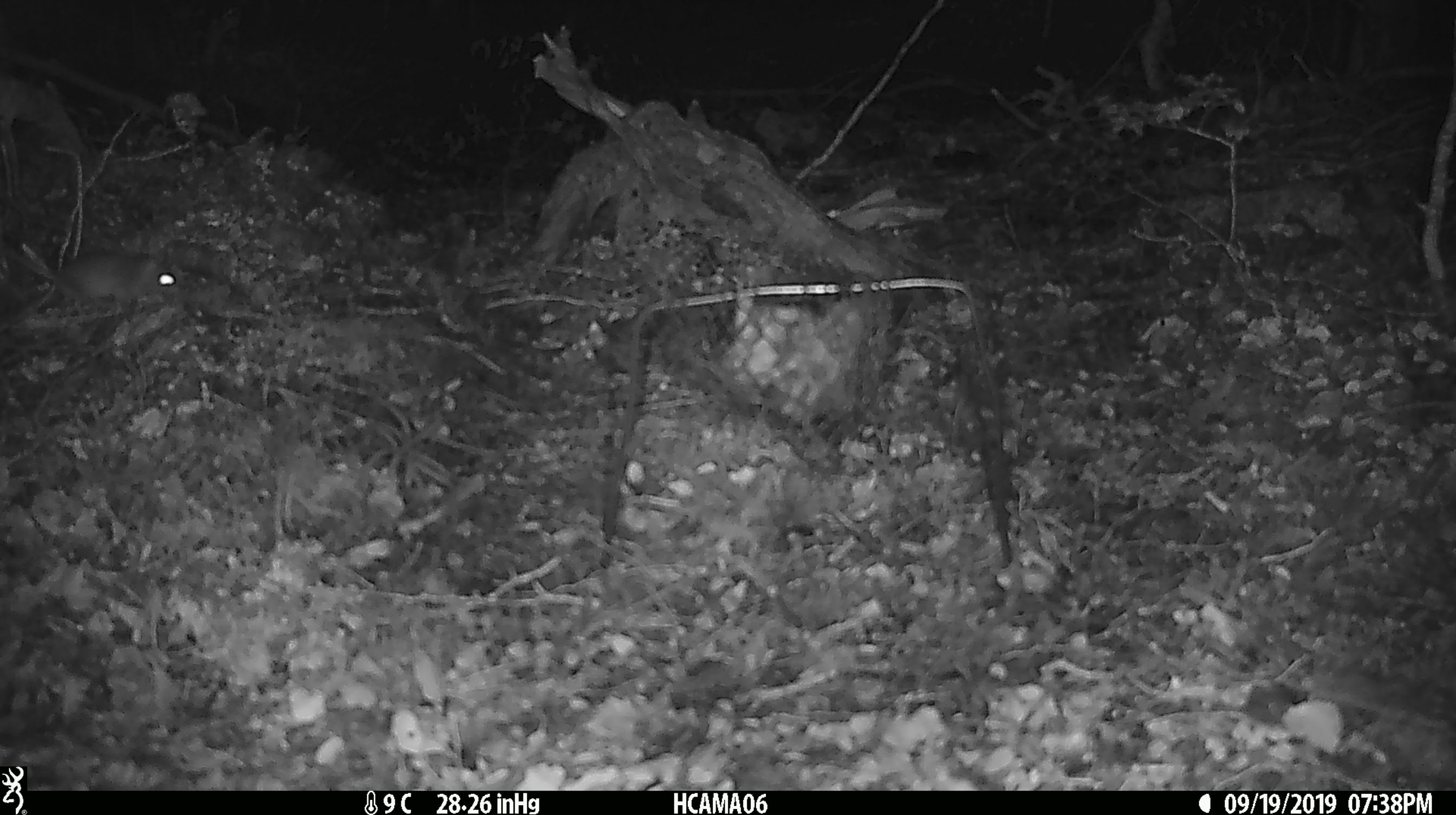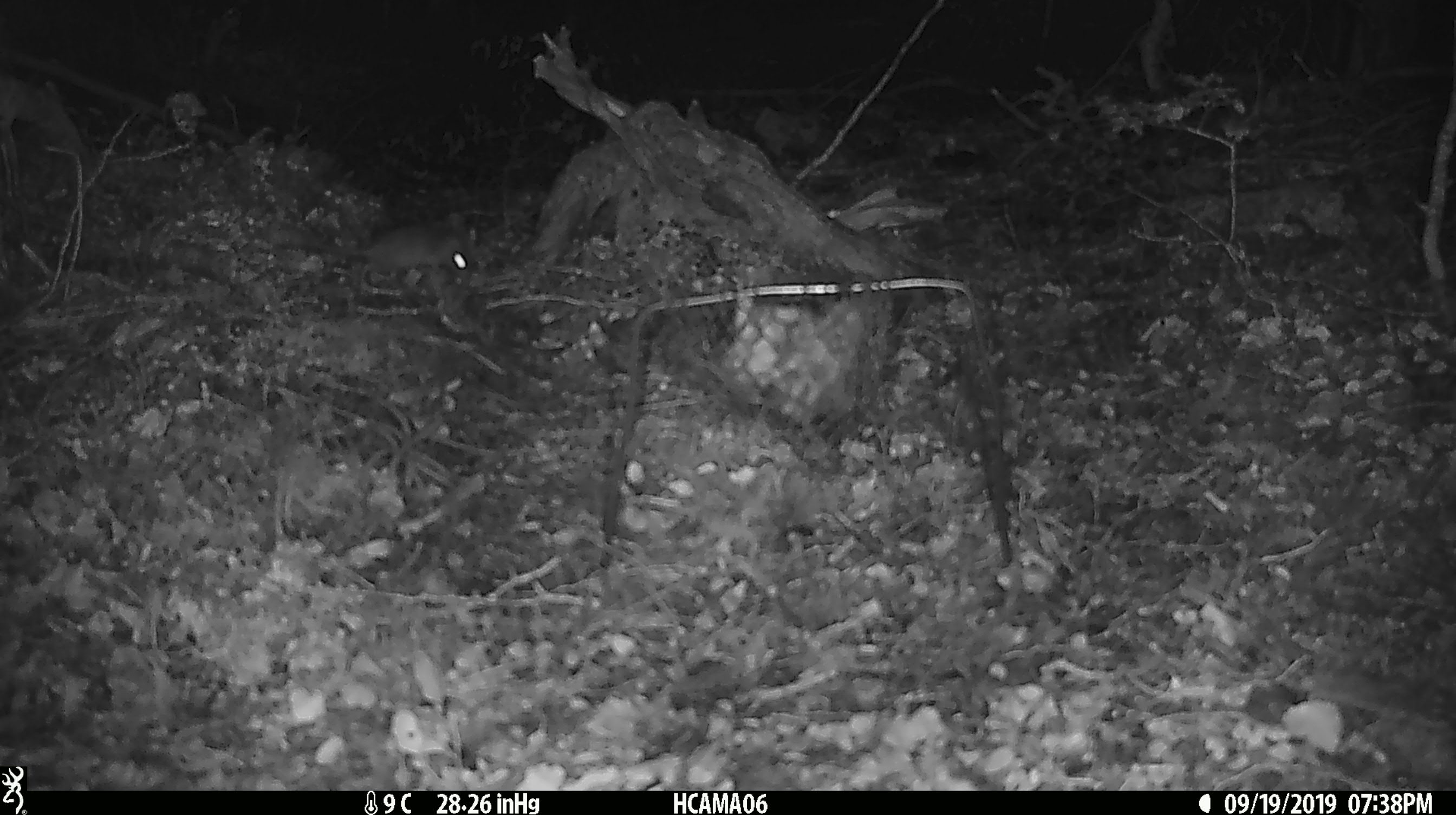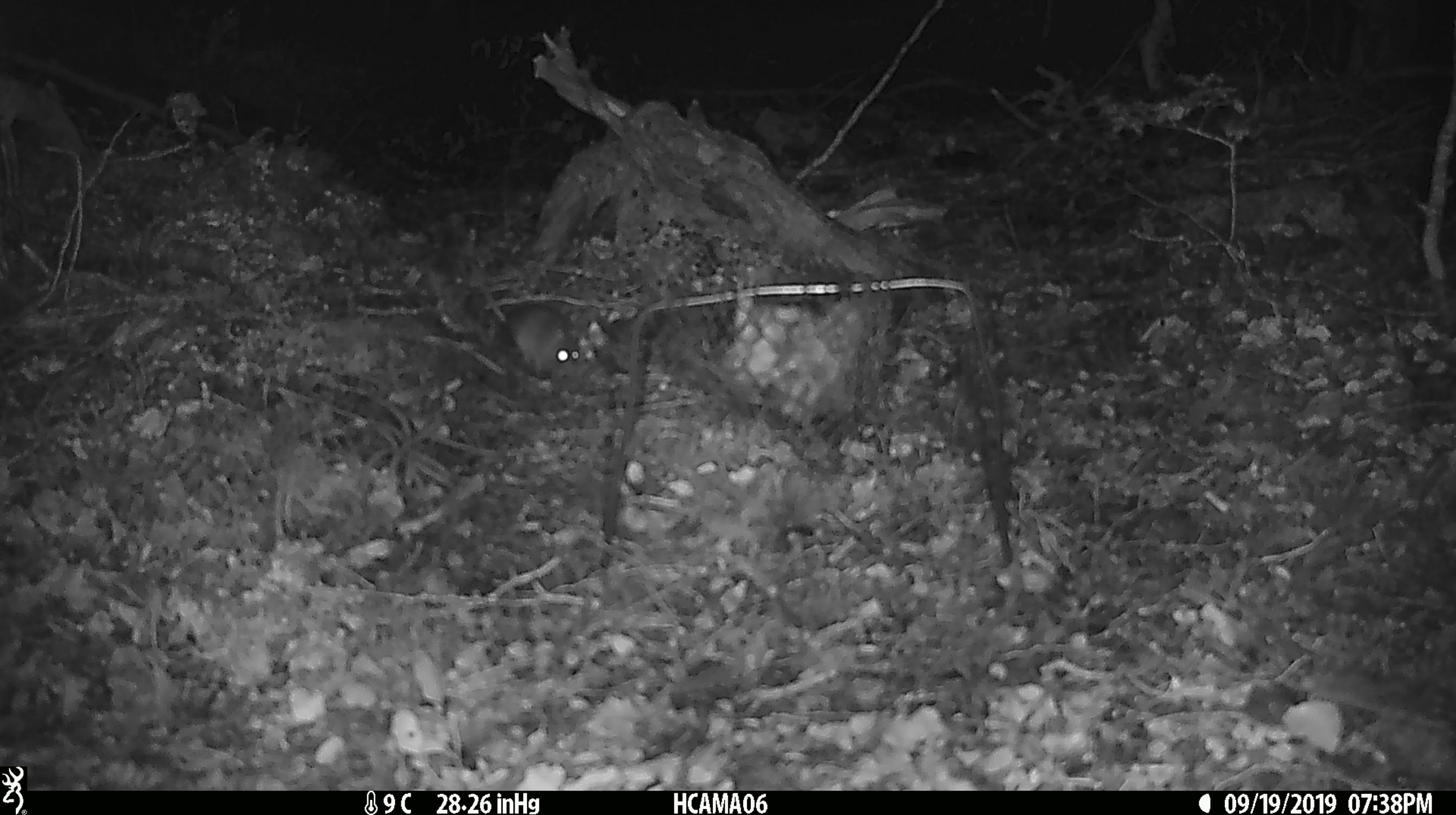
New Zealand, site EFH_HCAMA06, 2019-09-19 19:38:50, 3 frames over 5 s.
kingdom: Animalia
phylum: Chordata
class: Mammalia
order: Rodentia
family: Muridae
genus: Mus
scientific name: Mus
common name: mouse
Mouse (Mus).